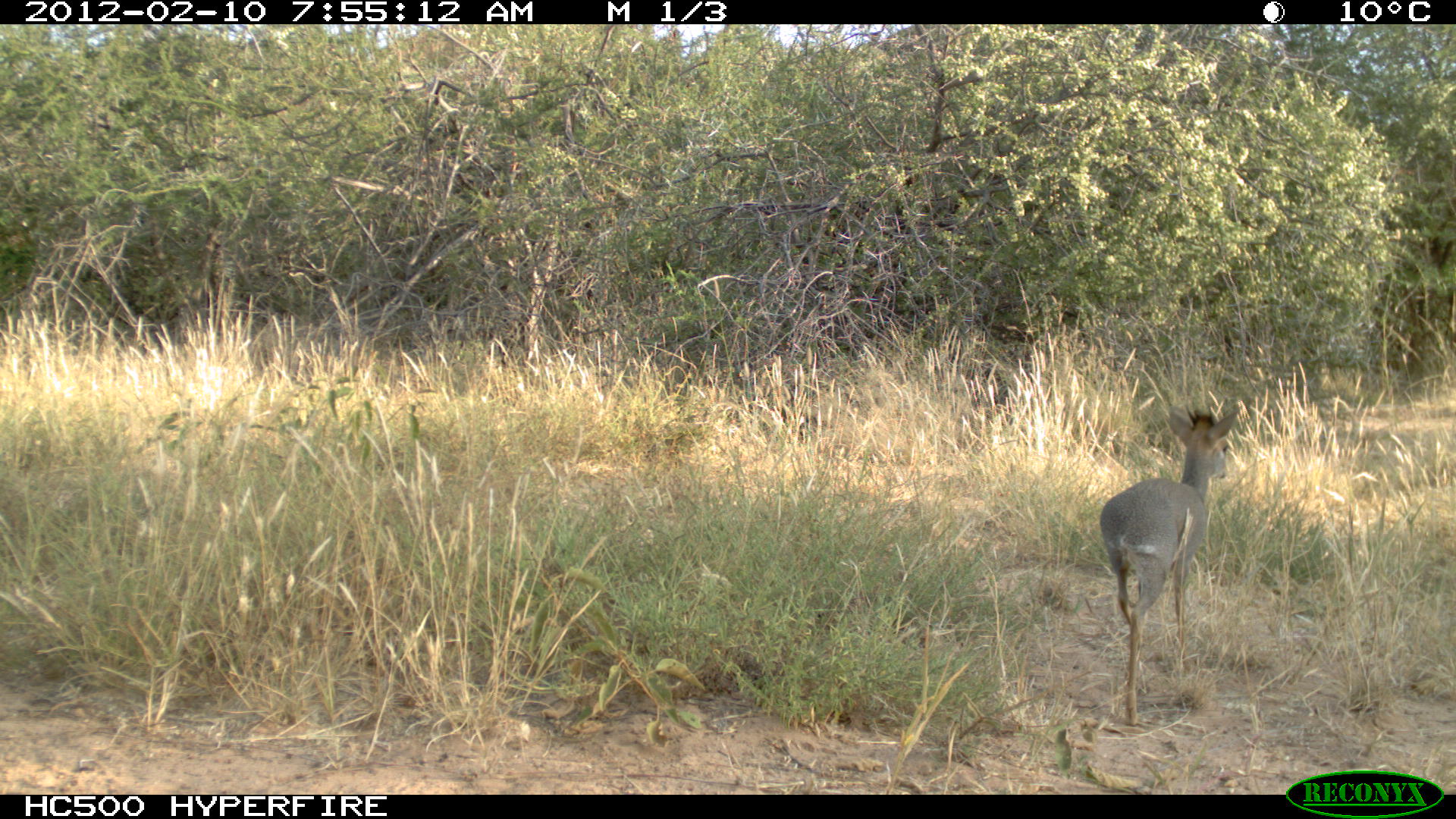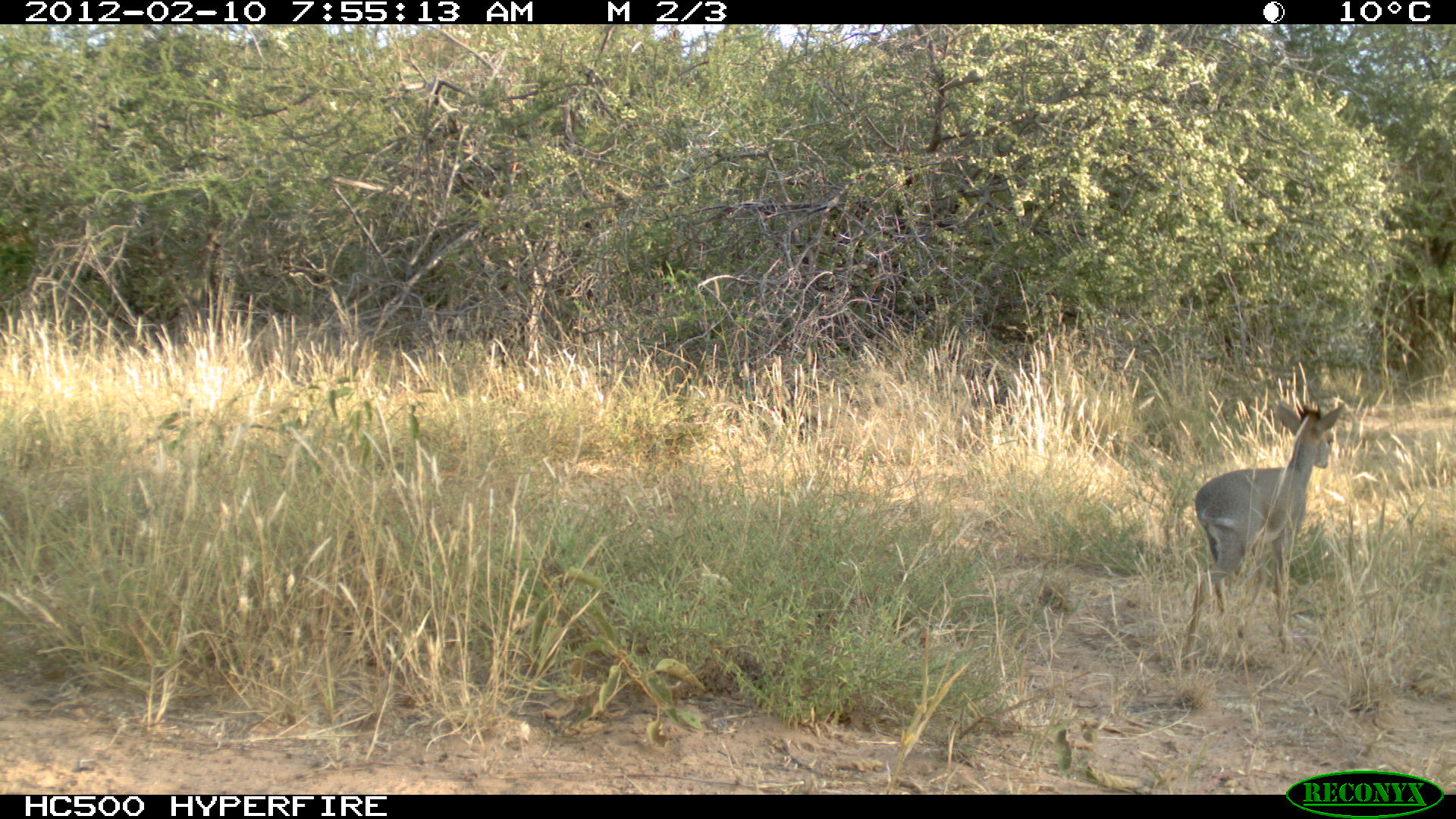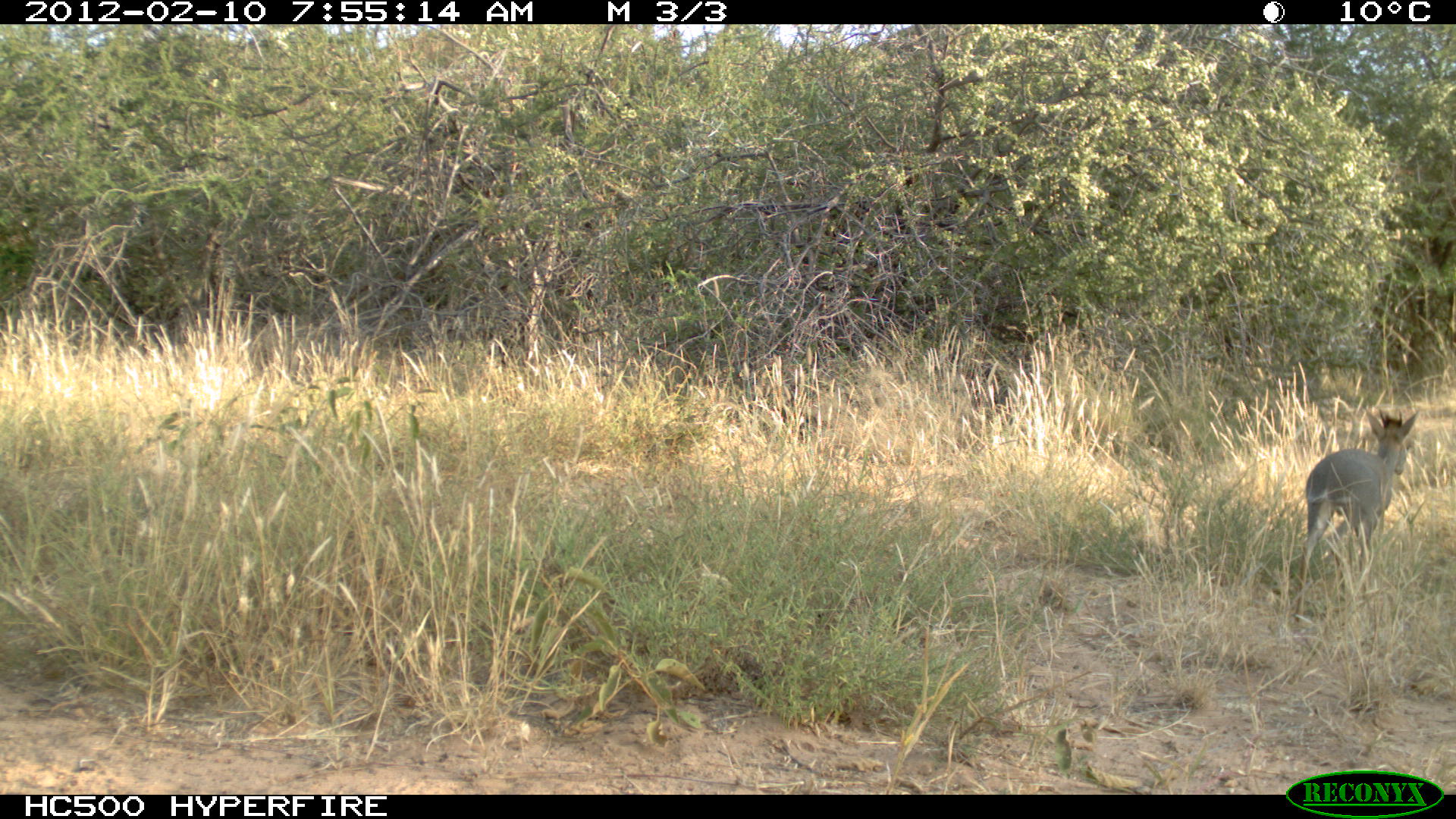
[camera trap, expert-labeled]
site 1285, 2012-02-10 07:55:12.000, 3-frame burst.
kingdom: Animalia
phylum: Chordata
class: Mammalia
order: Artiodactyla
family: Bovidae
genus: Madoqua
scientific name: Madoqua guentheri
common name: günther's dik-dik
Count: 1.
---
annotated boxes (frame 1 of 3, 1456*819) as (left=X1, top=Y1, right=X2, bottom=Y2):
madoqua guentheri: (left=1097, top=405, right=1244, bottom=725)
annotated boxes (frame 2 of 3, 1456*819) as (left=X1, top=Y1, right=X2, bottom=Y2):
madoqua guentheri: (left=1177, top=395, right=1347, bottom=673)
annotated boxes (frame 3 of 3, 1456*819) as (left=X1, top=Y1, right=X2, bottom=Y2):
madoqua guentheri: (left=1293, top=402, right=1419, bottom=625)